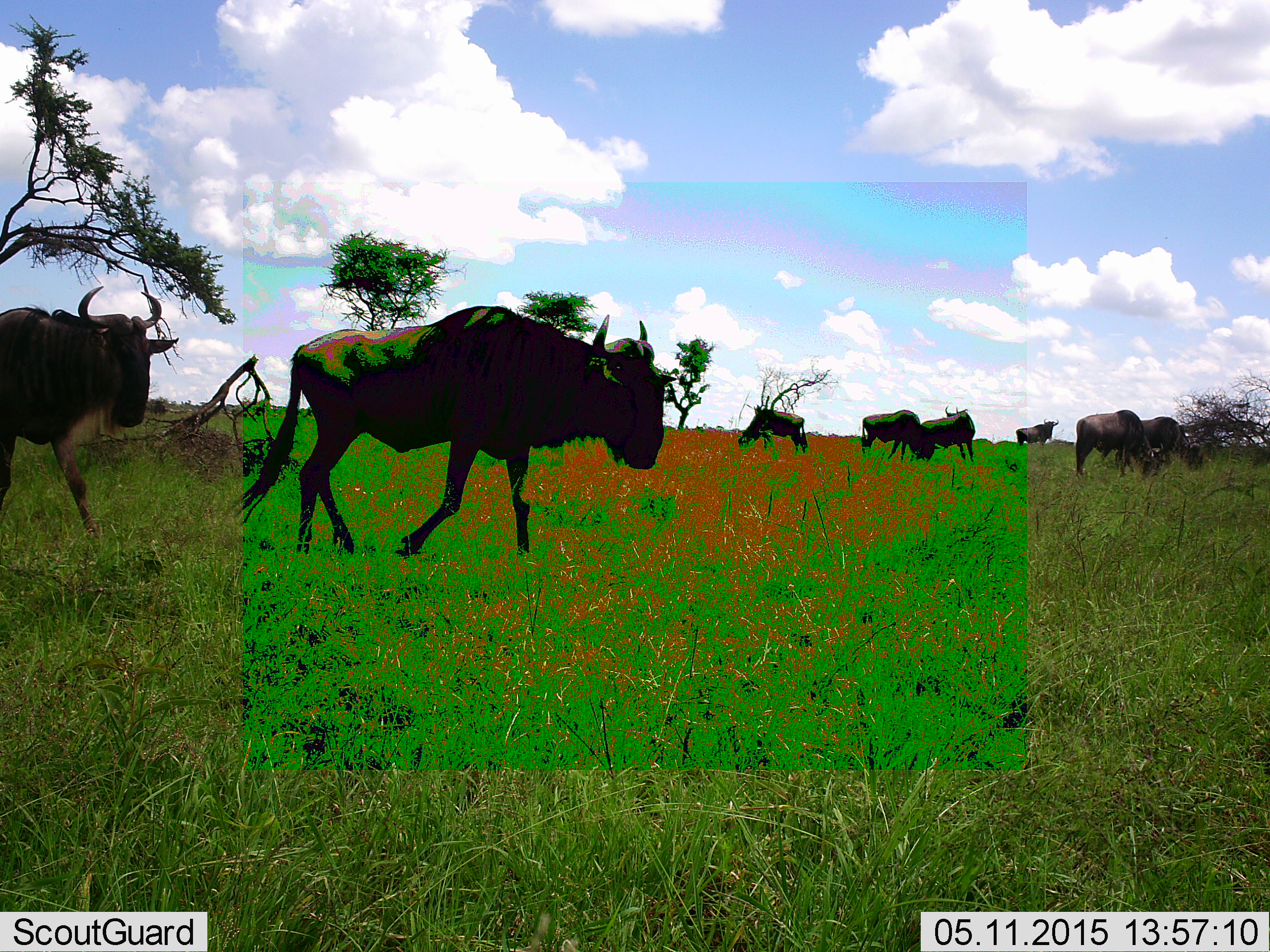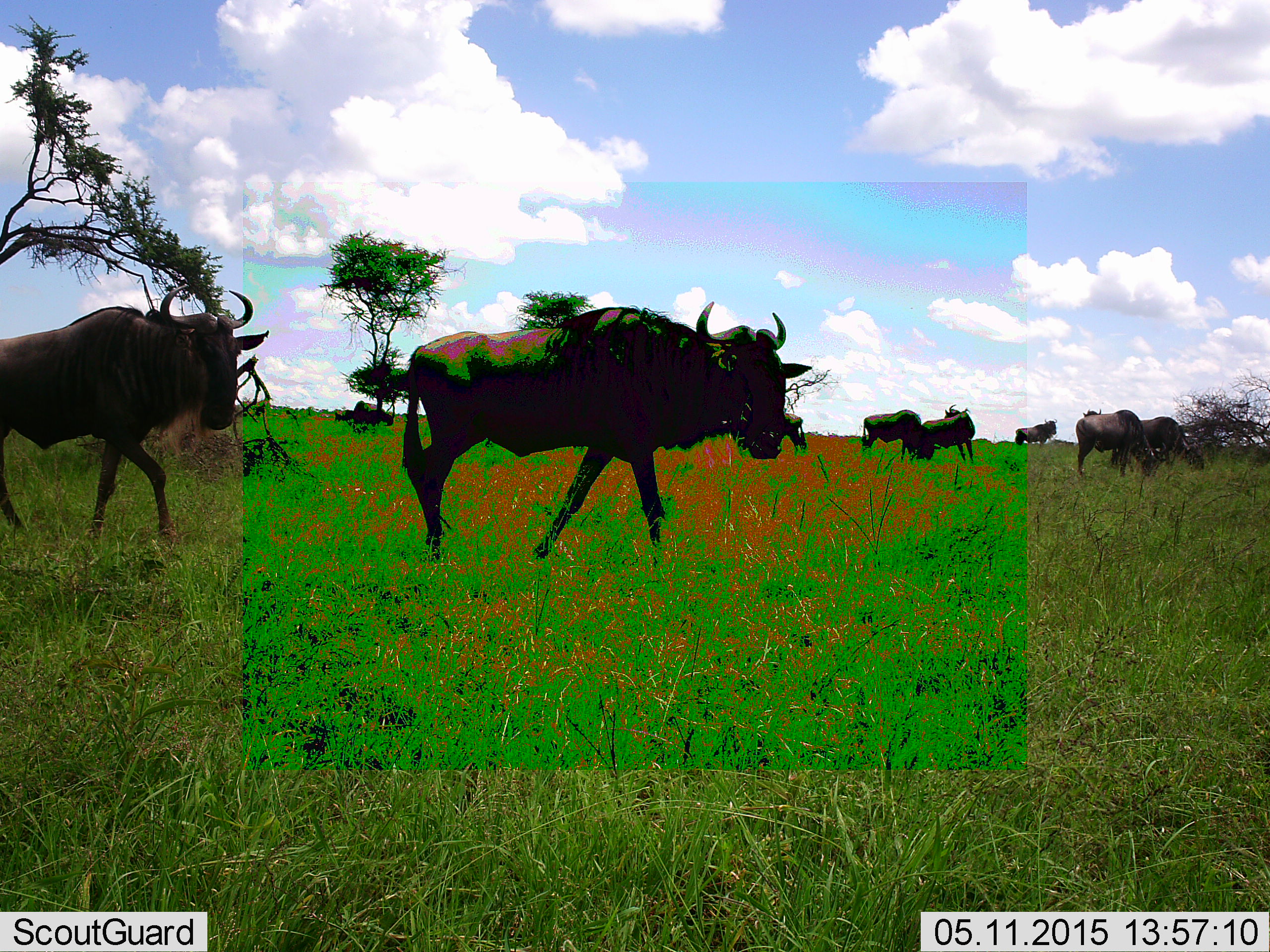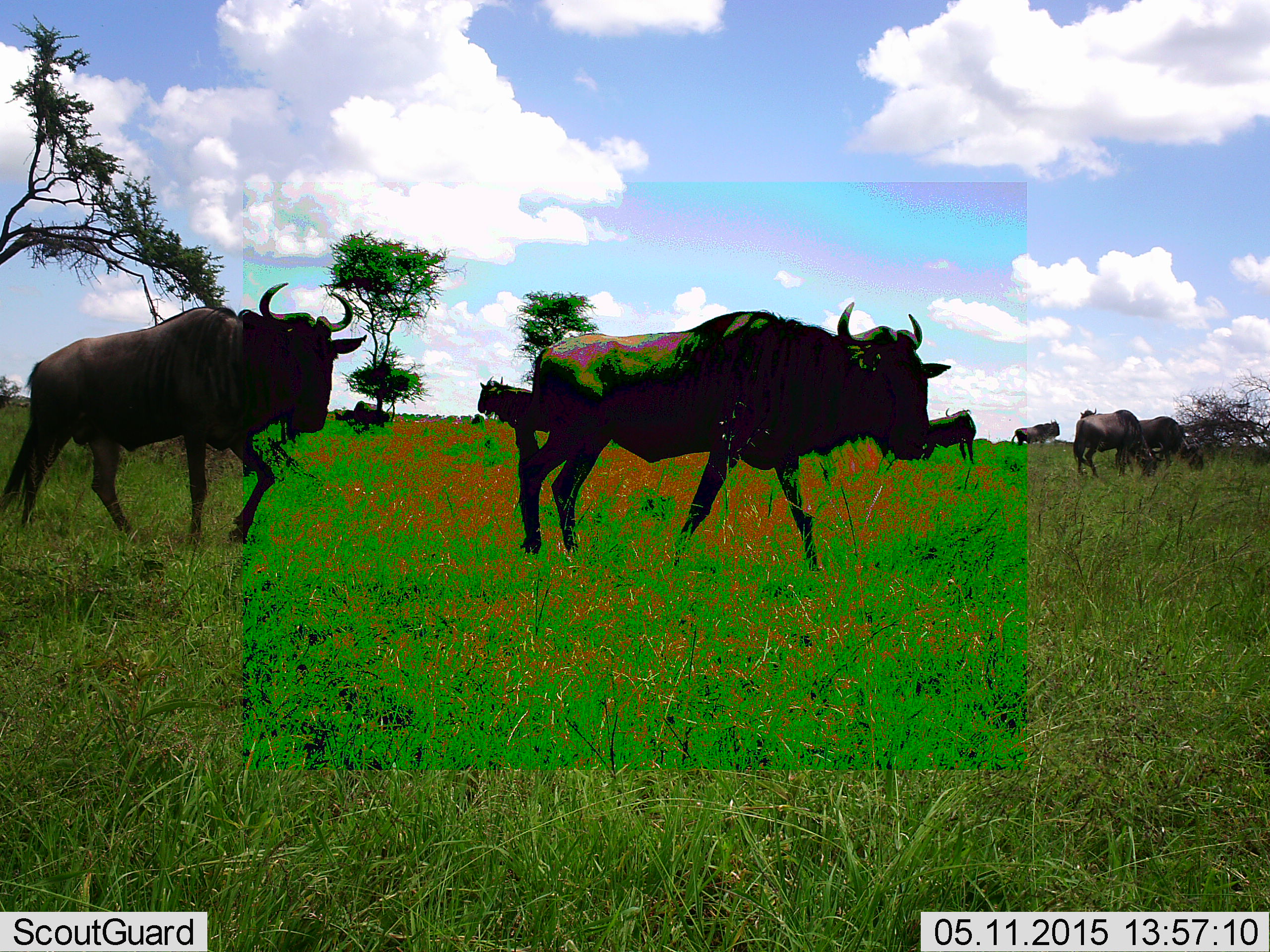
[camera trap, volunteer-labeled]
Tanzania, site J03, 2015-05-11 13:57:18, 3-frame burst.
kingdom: Animalia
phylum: Chordata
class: Mammalia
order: Artiodactyla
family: Bovidae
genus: Connochaetes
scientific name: Connochaetes taurinus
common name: blue wildebeest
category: wildebeest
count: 9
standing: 40%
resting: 10%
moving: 80%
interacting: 10%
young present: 0%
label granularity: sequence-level